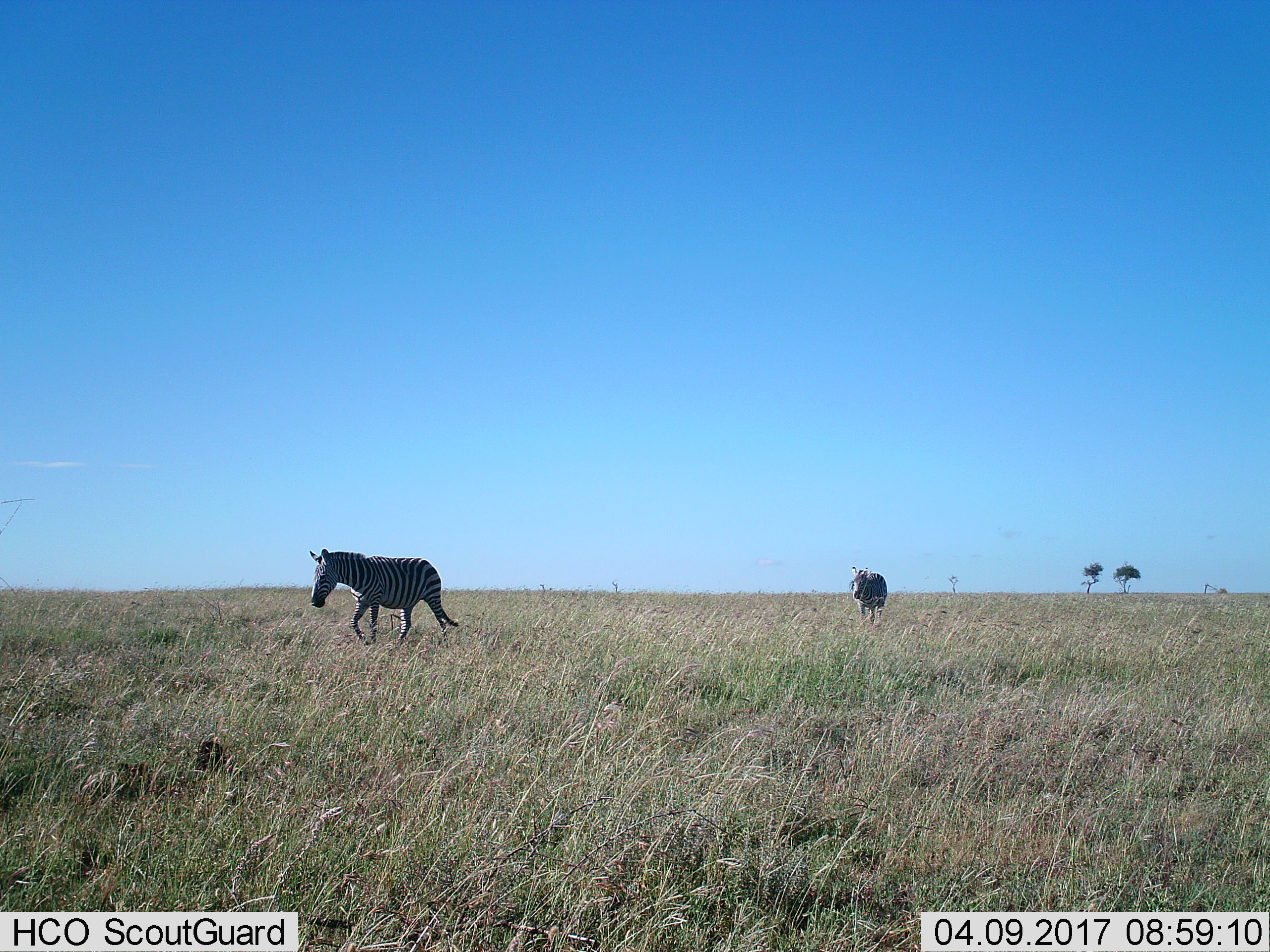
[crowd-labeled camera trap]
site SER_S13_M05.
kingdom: Animalia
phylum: Chordata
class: Mammalia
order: Perissodactyla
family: Equidae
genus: Equus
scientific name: Equus quagga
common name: plains zebra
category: zebraplains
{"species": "zebraplains (plains zebra) (Equus quagga)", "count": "2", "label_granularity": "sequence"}